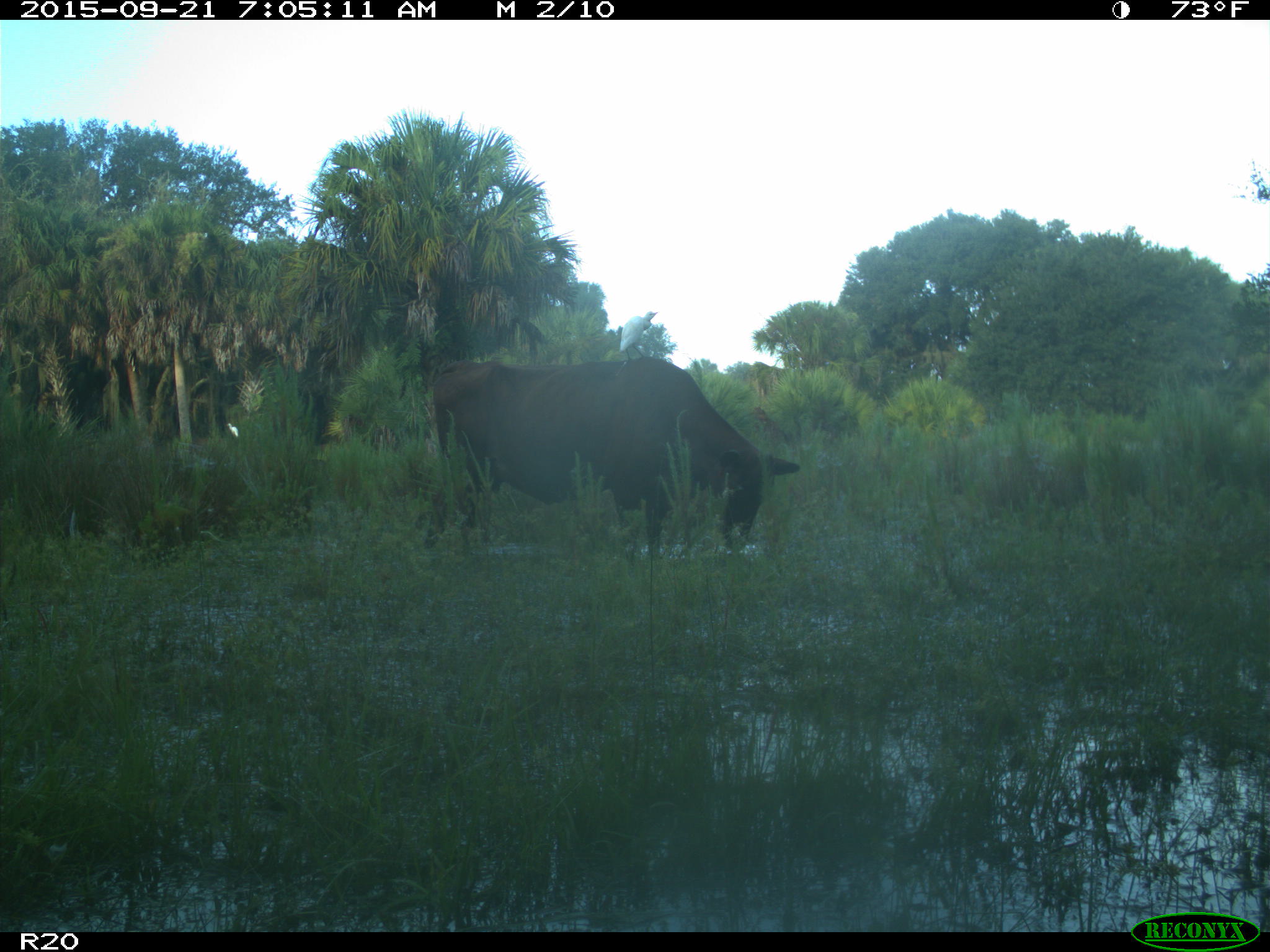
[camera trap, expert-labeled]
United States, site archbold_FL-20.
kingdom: Animalia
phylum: Chordata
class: Mammalia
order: Artiodactyla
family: Bovidae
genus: Bos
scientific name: Bos taurus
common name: domestic cow